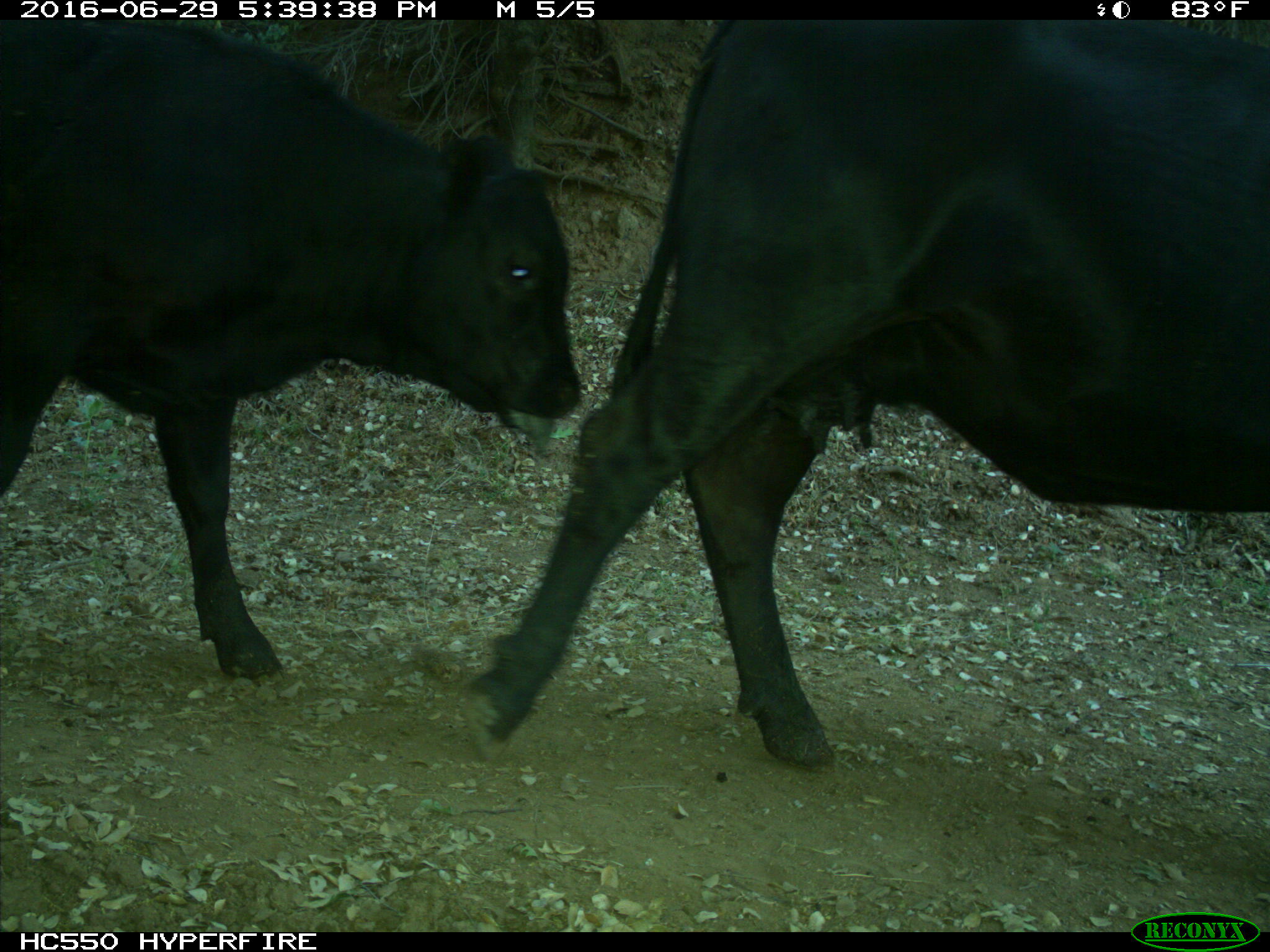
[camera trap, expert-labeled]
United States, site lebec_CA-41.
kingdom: Animalia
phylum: Chordata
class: Mammalia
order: Artiodactyla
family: Bovidae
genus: Bos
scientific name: Bos taurus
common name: domestic cow